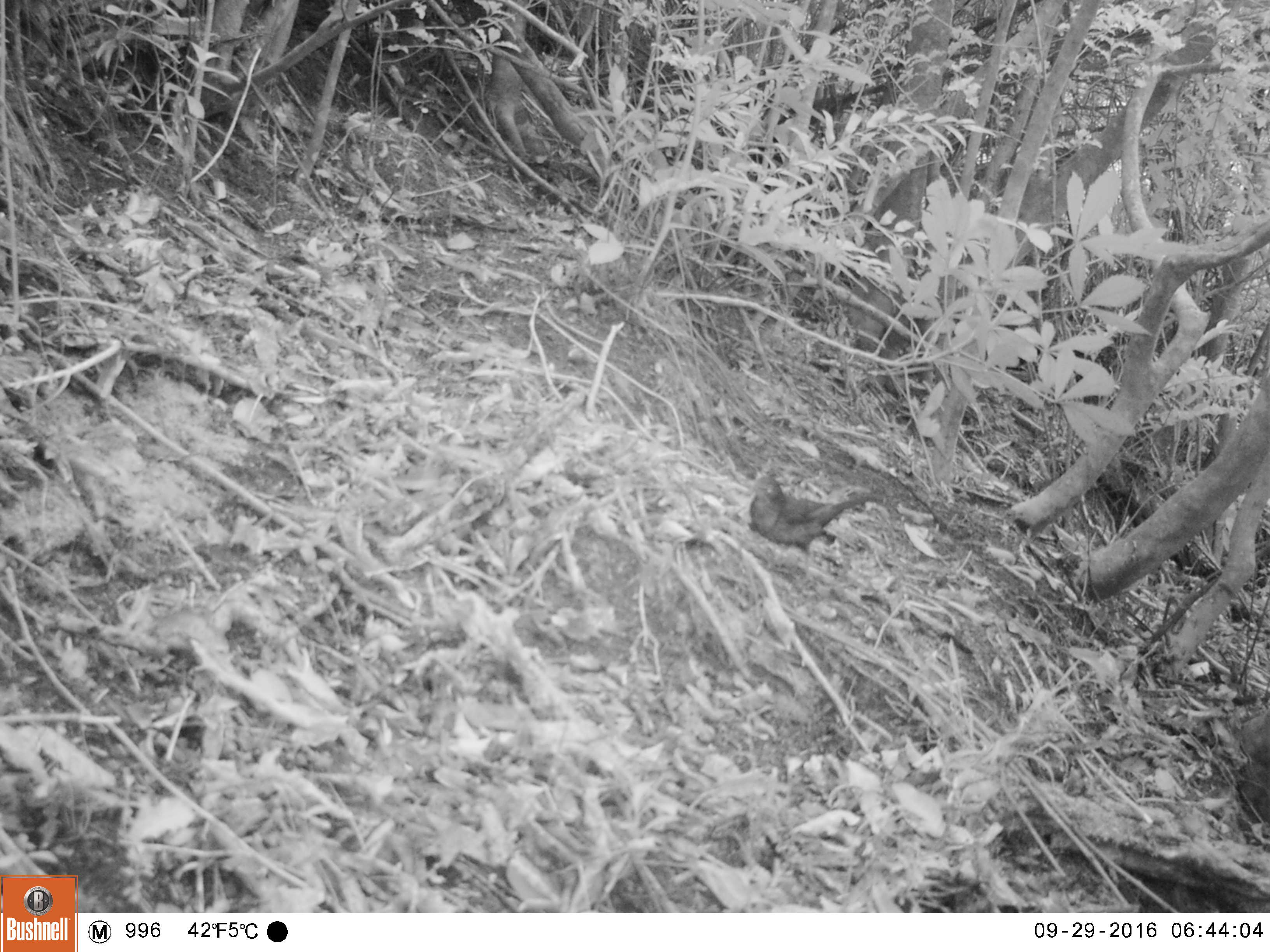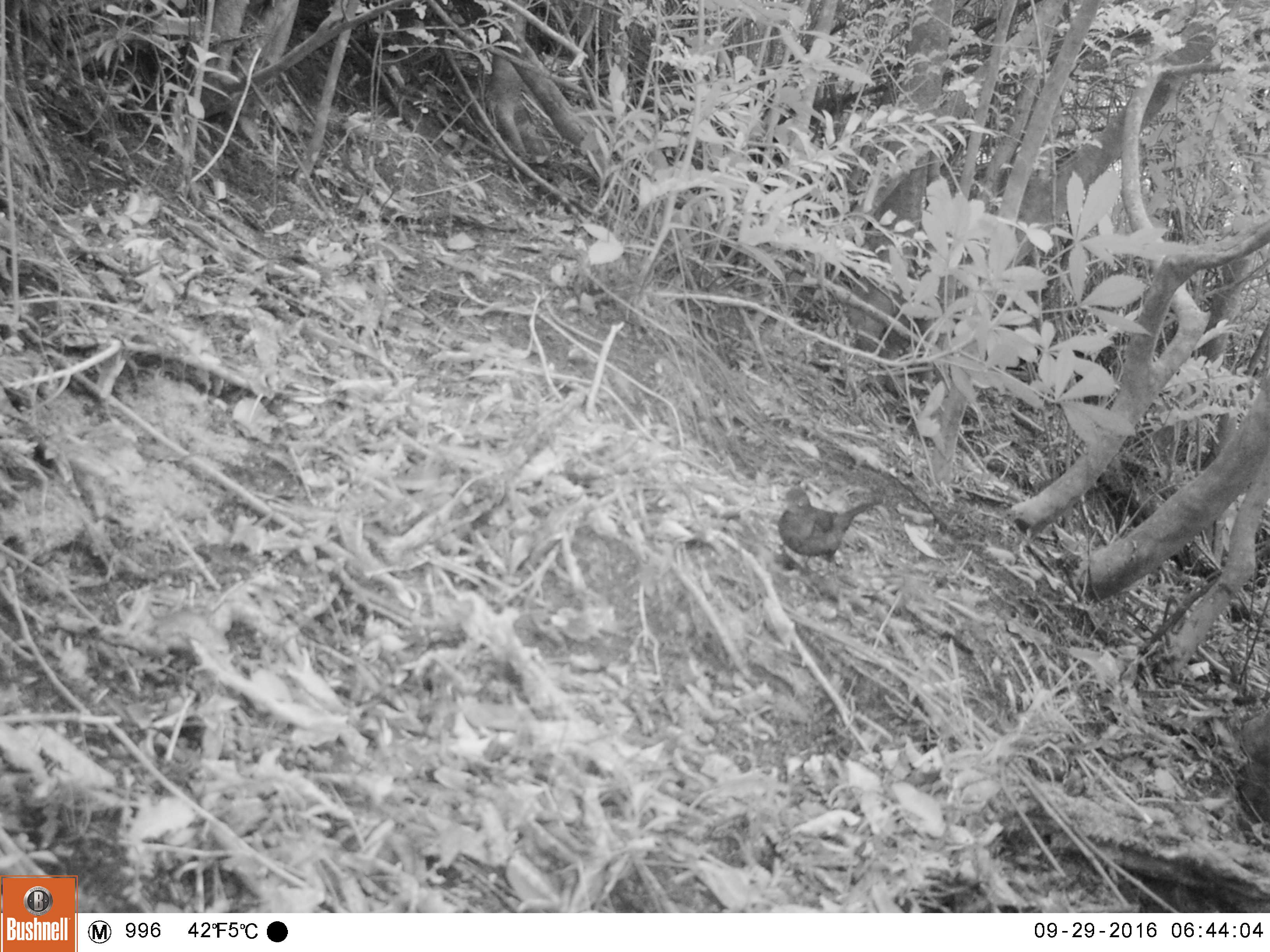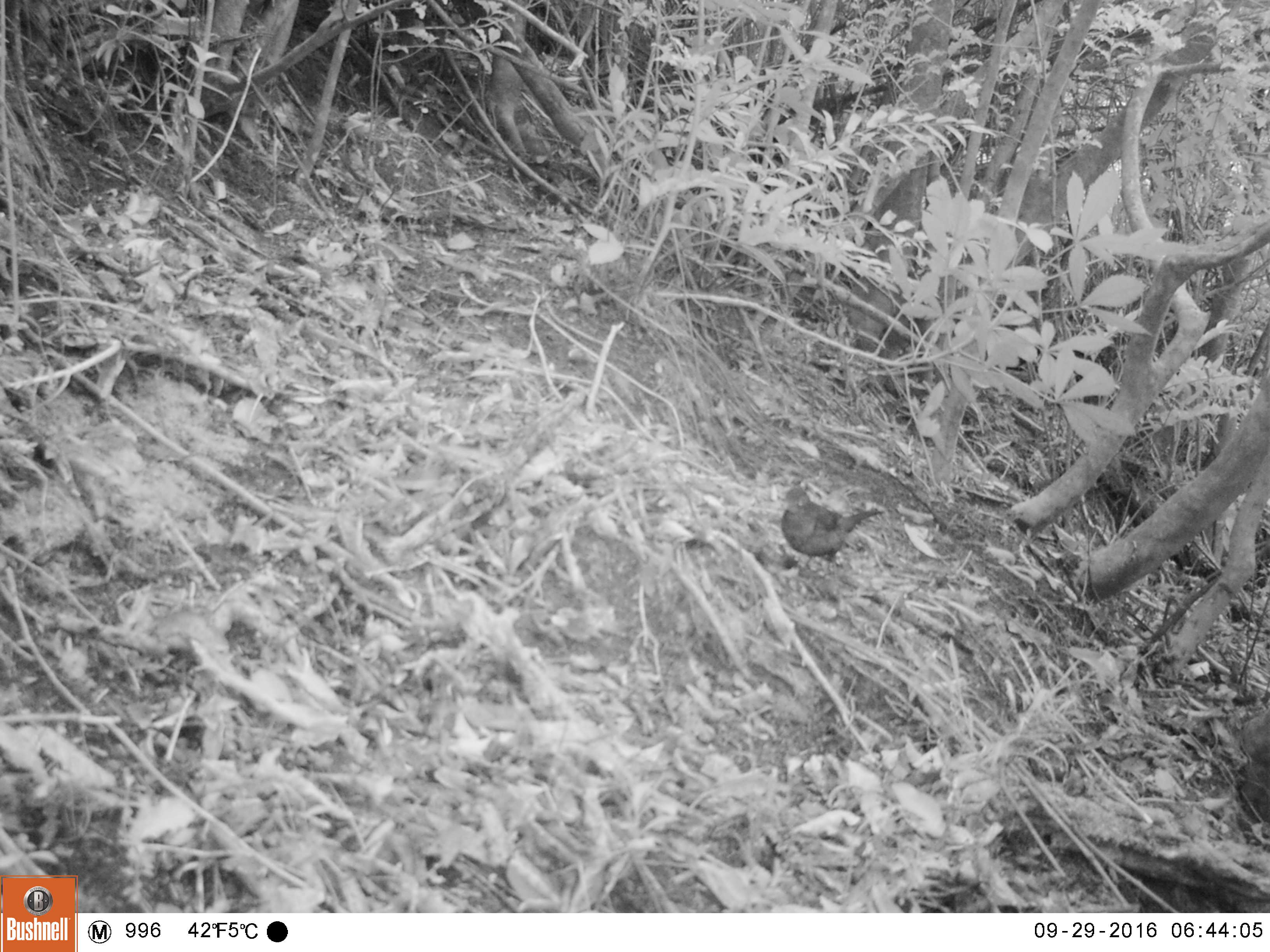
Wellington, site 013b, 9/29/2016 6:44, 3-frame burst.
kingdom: Animalia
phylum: Chordata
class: Aves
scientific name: Aves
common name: bird